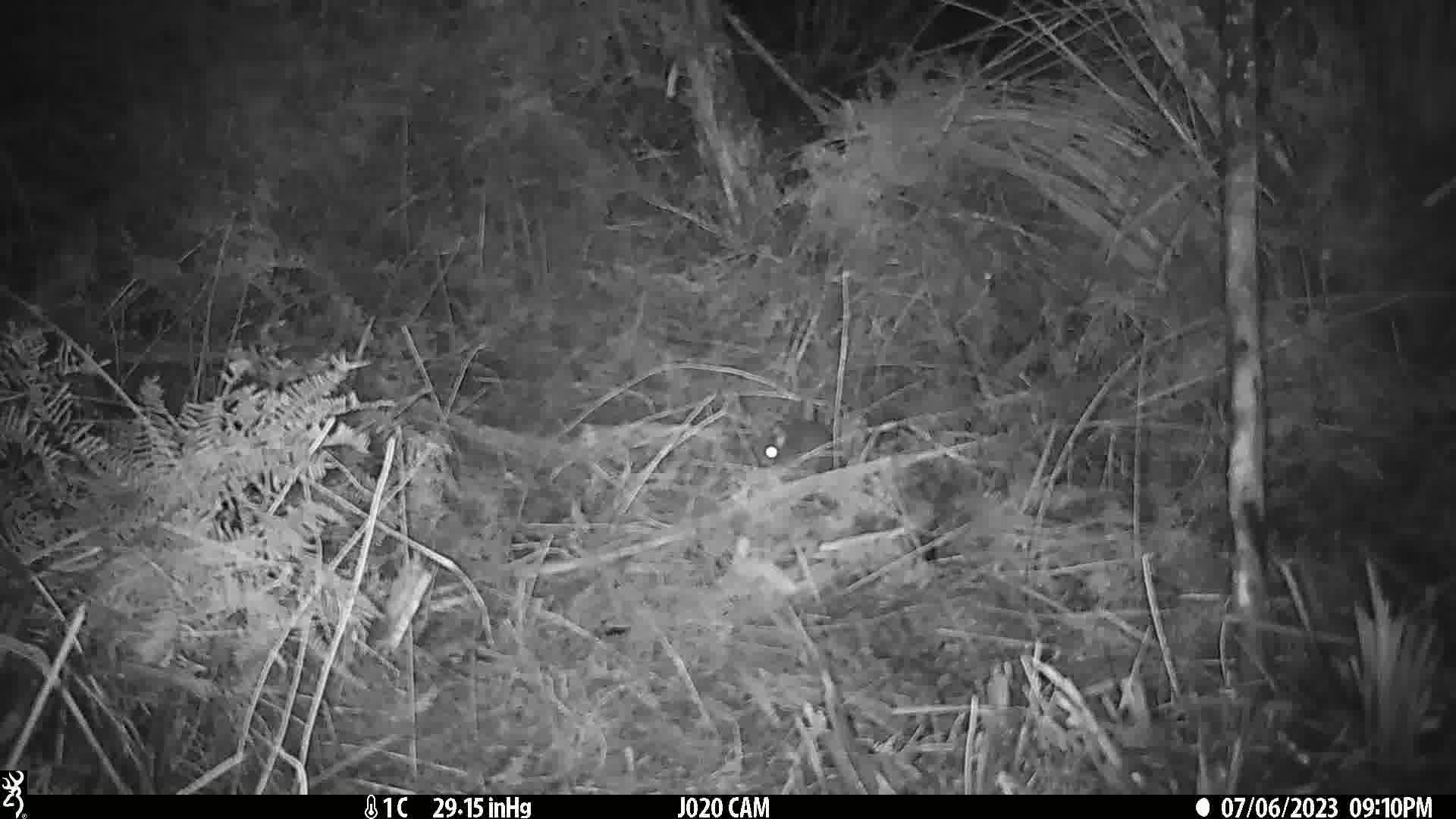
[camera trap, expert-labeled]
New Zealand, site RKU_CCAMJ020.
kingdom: Animalia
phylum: Chordata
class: Mammalia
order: Rodentia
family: Muridae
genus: Rattus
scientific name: Rattus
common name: rat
Rat (Rattus).